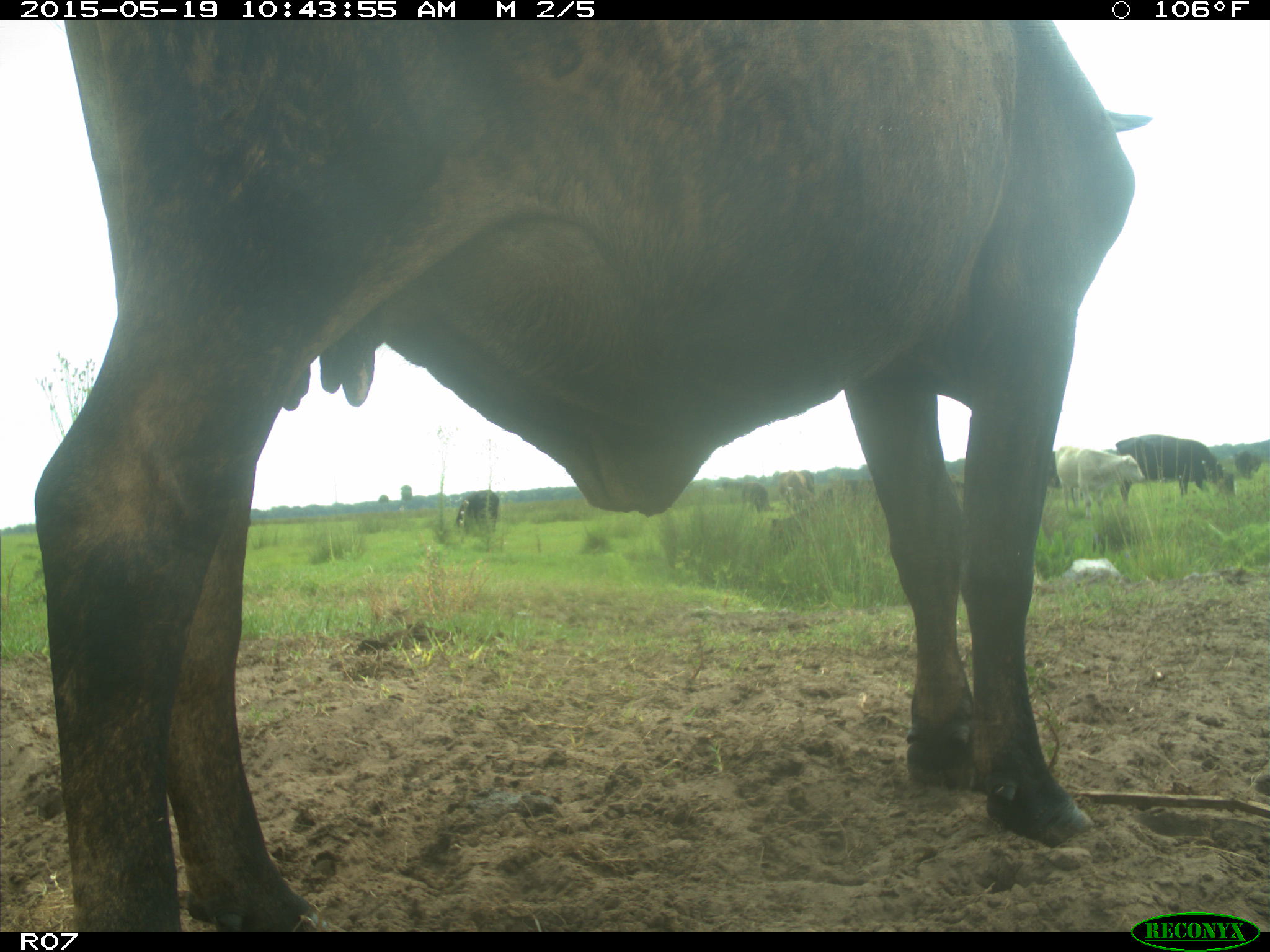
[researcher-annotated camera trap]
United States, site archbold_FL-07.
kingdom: Animalia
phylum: Chordata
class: Mammalia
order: Artiodactyla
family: Bovidae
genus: Bos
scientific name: Bos taurus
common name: domestic cow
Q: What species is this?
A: Bos taurus (domestic cow).